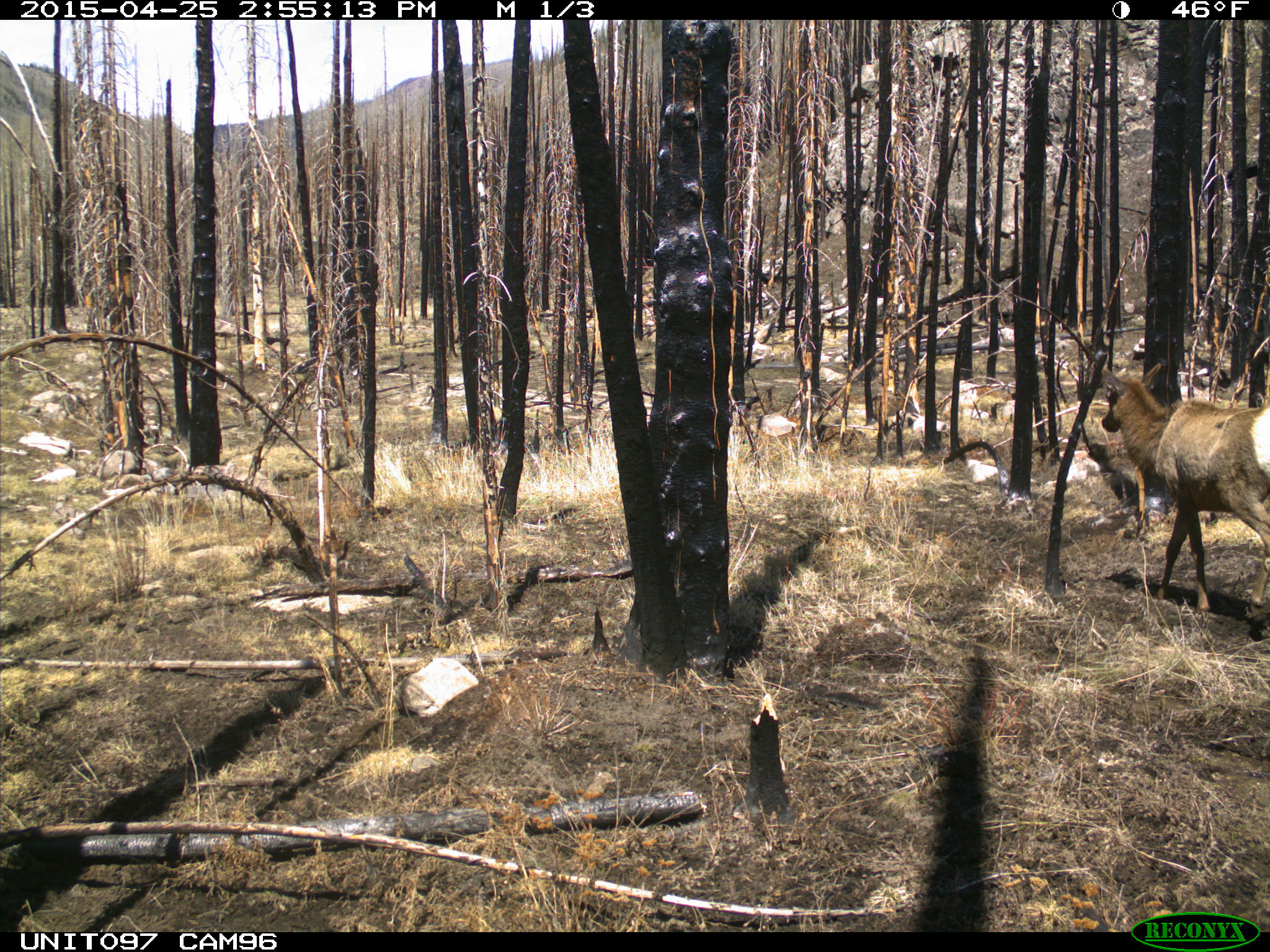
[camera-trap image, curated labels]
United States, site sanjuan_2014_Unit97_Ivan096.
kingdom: Animalia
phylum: Chordata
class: Mammalia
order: Artiodactyla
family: Cervidae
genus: Cervus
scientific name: Cervus elaphus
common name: red deer